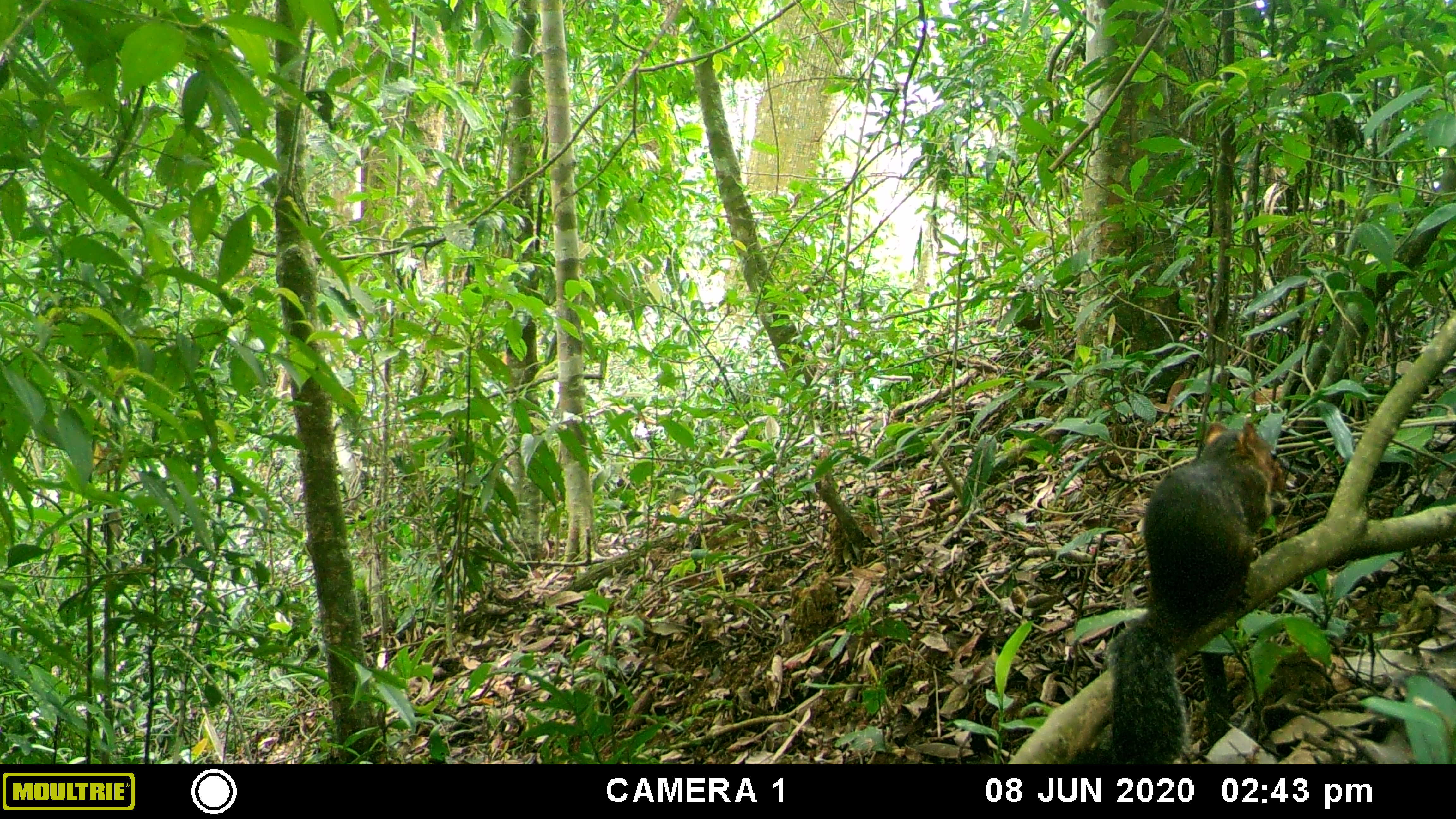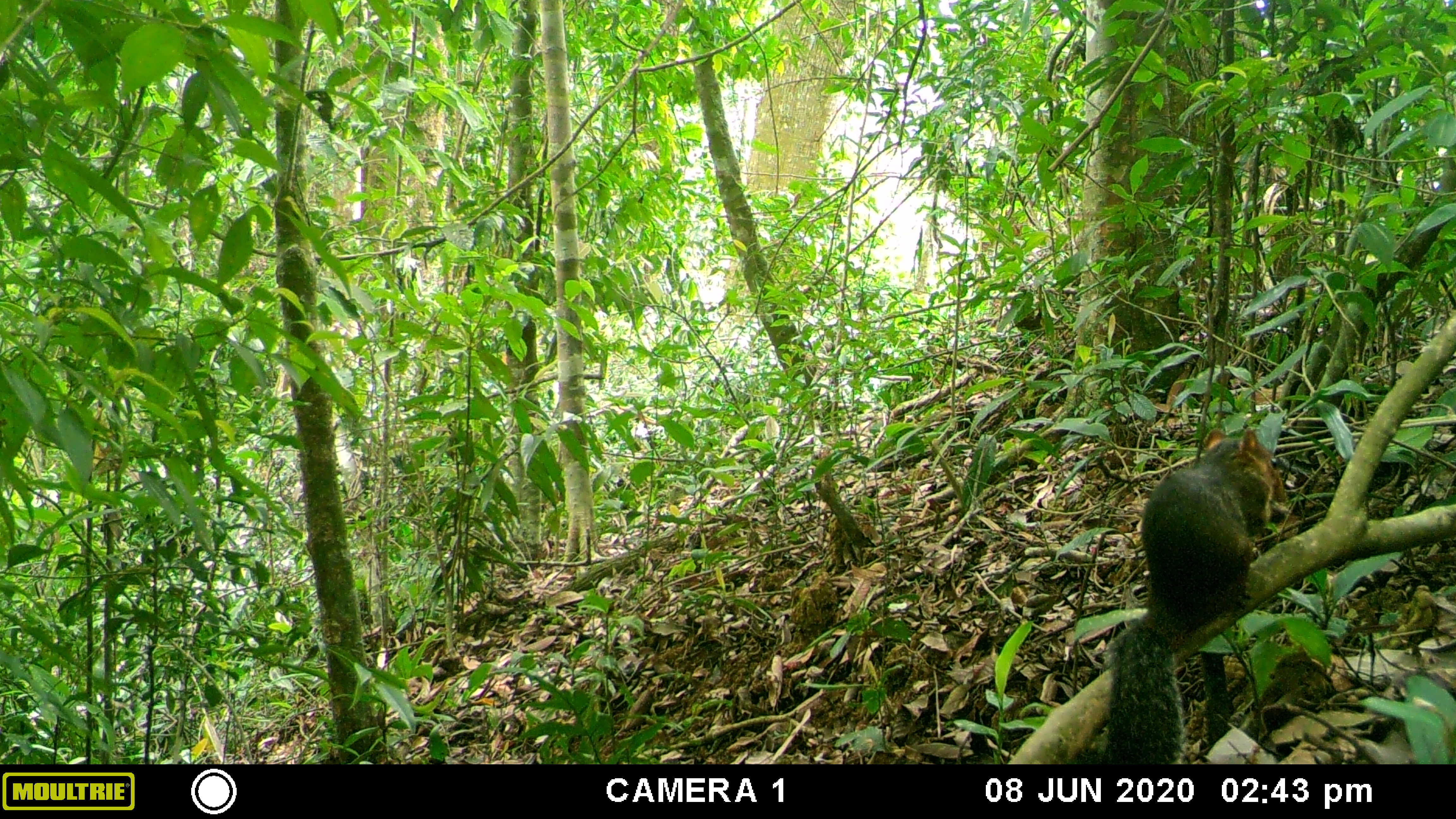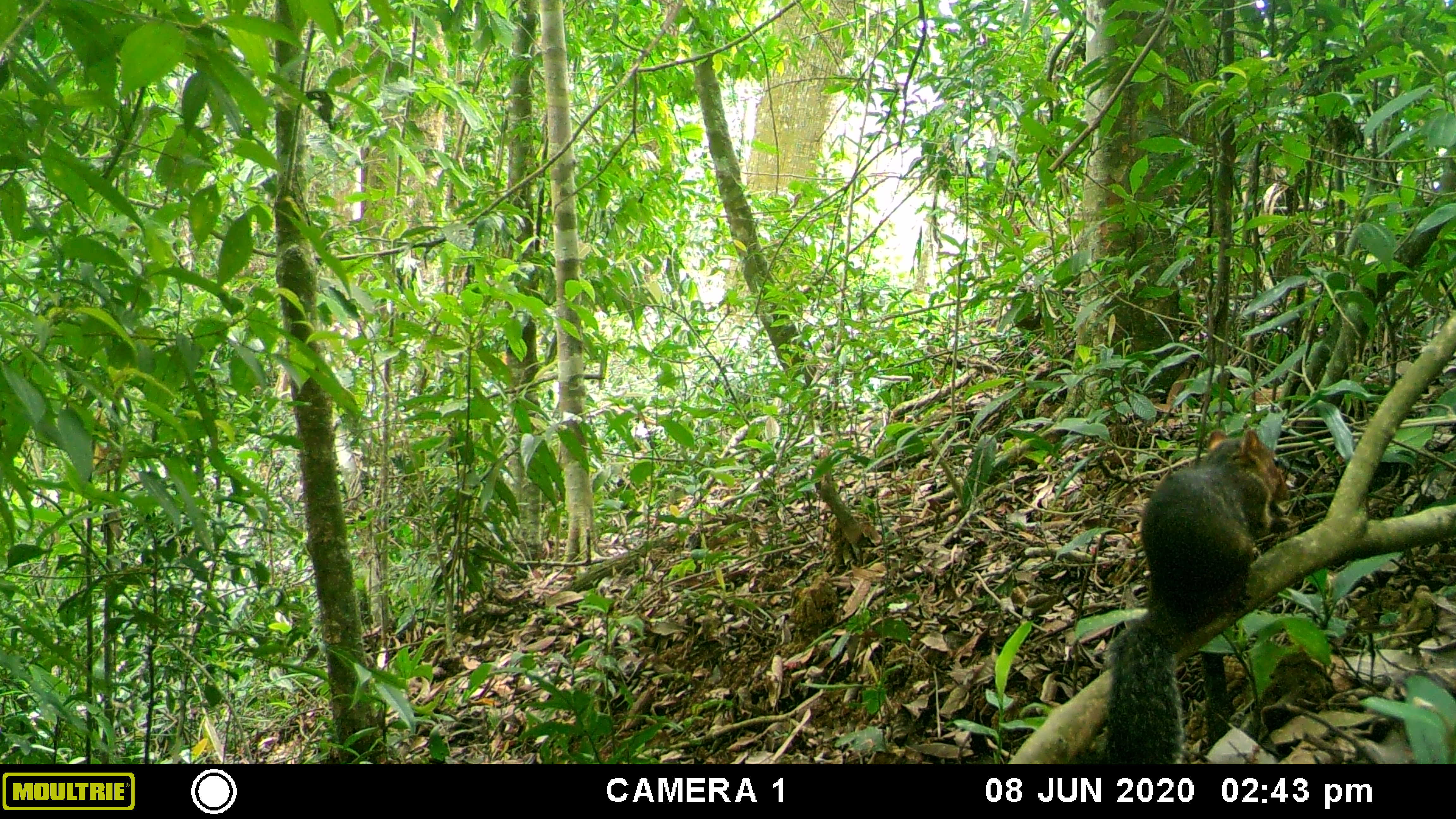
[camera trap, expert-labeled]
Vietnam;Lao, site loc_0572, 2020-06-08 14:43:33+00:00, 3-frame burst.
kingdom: Animalia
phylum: Chordata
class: Mammalia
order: Rodentia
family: Sciuridae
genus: Dremomys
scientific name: Dremomys rufigenis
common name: red-cheeked squirrel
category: red cheeked squirrel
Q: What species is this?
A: Red cheeked squirrel (red-cheeked squirrel) (Dremomys rufigenis).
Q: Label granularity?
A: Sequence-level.